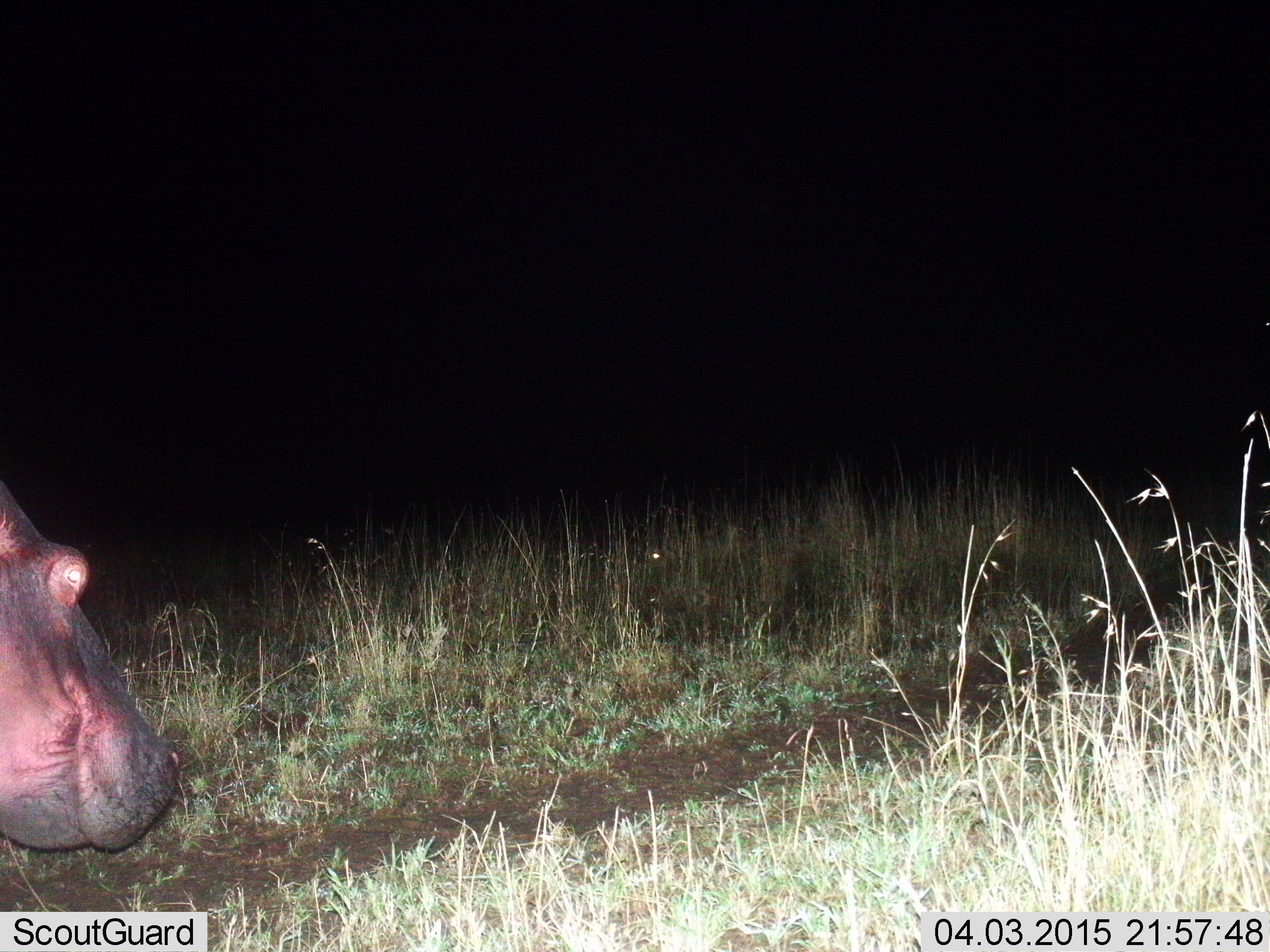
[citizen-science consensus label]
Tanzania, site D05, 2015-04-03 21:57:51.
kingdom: Animalia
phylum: Chordata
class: Mammalia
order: Artiodactyla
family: Hippopotamidae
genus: Hippopotamus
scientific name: Hippopotamus amphibius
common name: hippopotamus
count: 1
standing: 0%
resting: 0%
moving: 100%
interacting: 0%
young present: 0%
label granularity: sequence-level